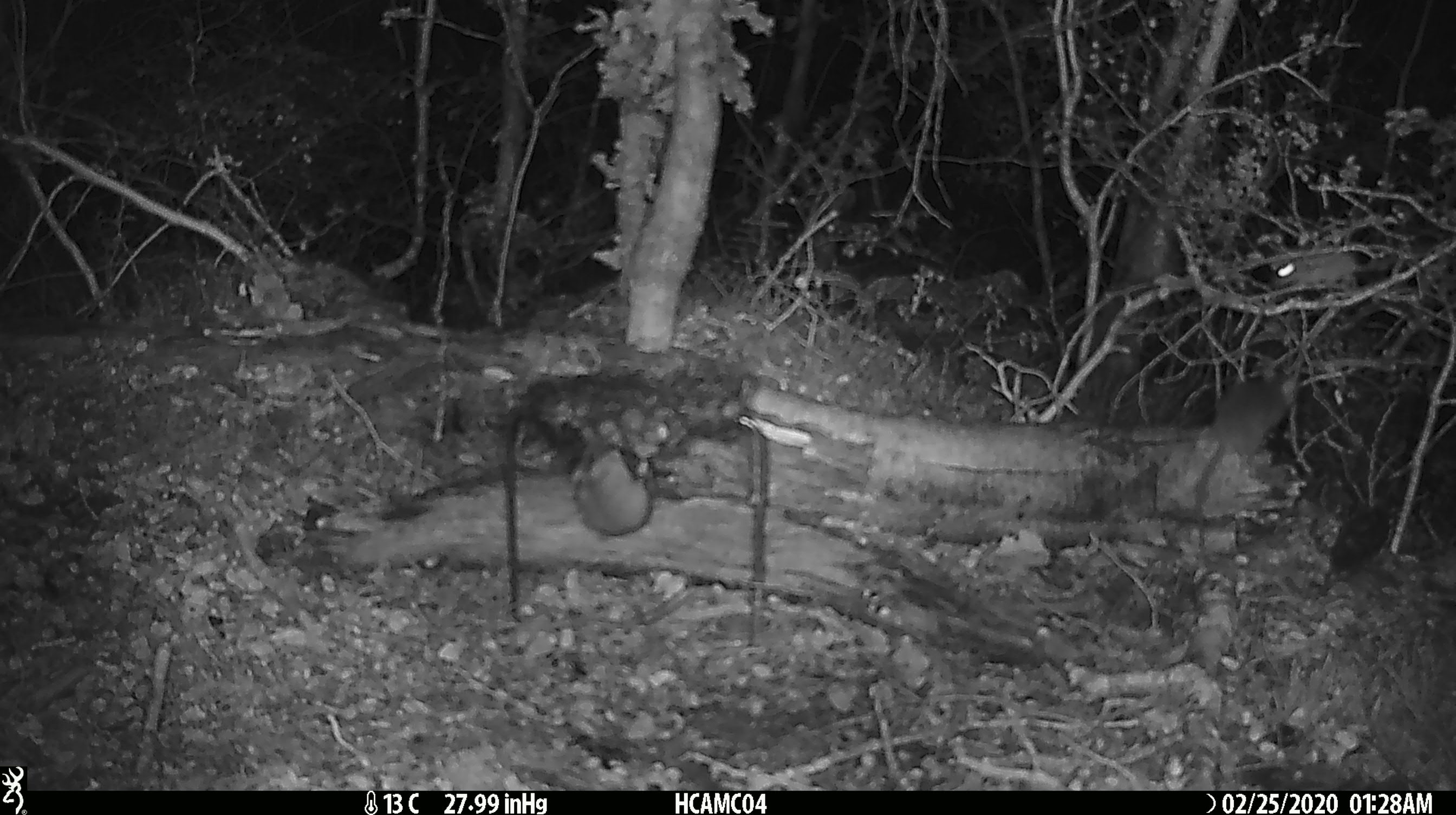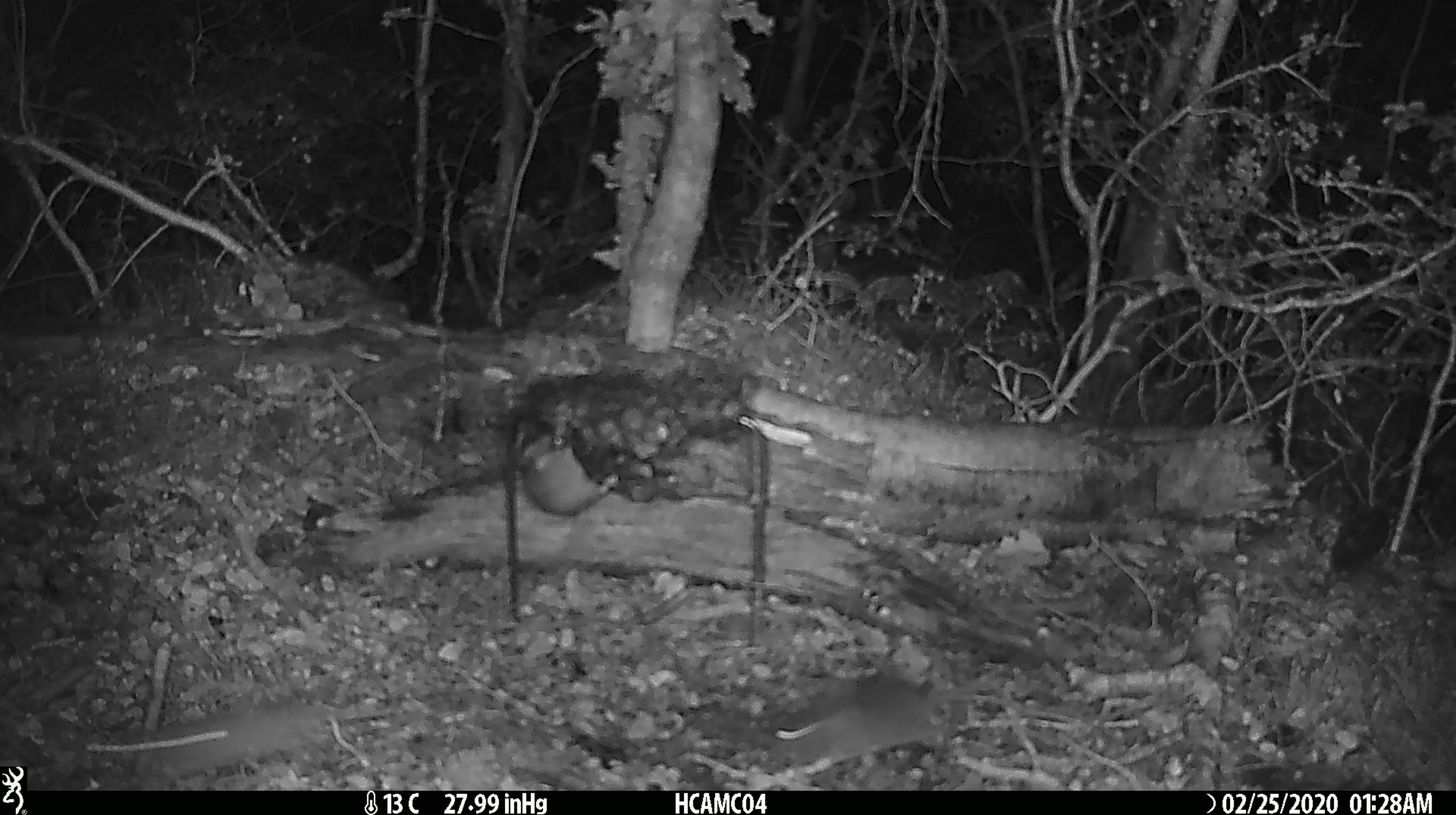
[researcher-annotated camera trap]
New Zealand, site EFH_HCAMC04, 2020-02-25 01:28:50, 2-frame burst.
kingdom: Animalia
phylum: Chordata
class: Mammalia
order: Rodentia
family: Muridae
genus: Mus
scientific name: Mus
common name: mouse